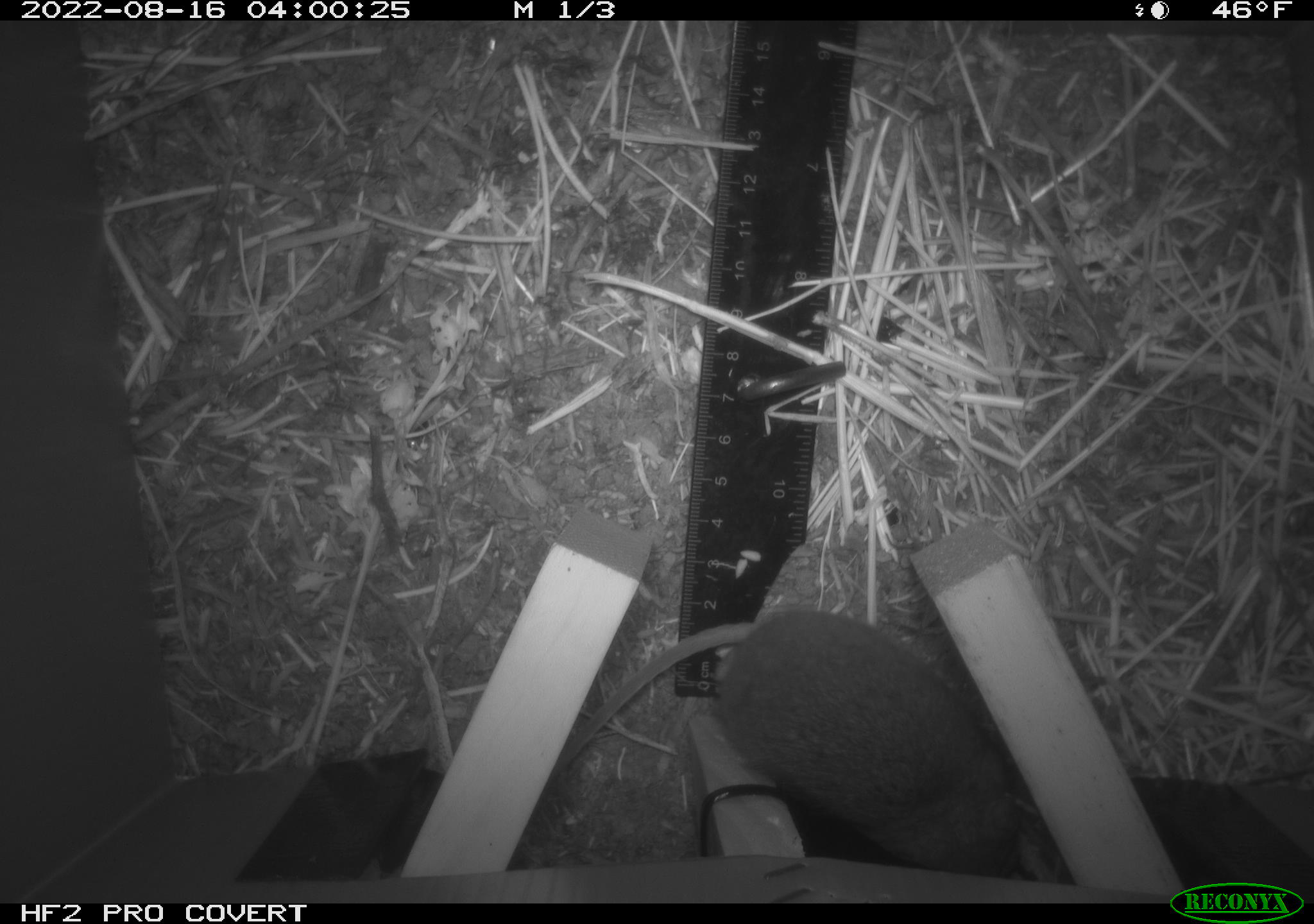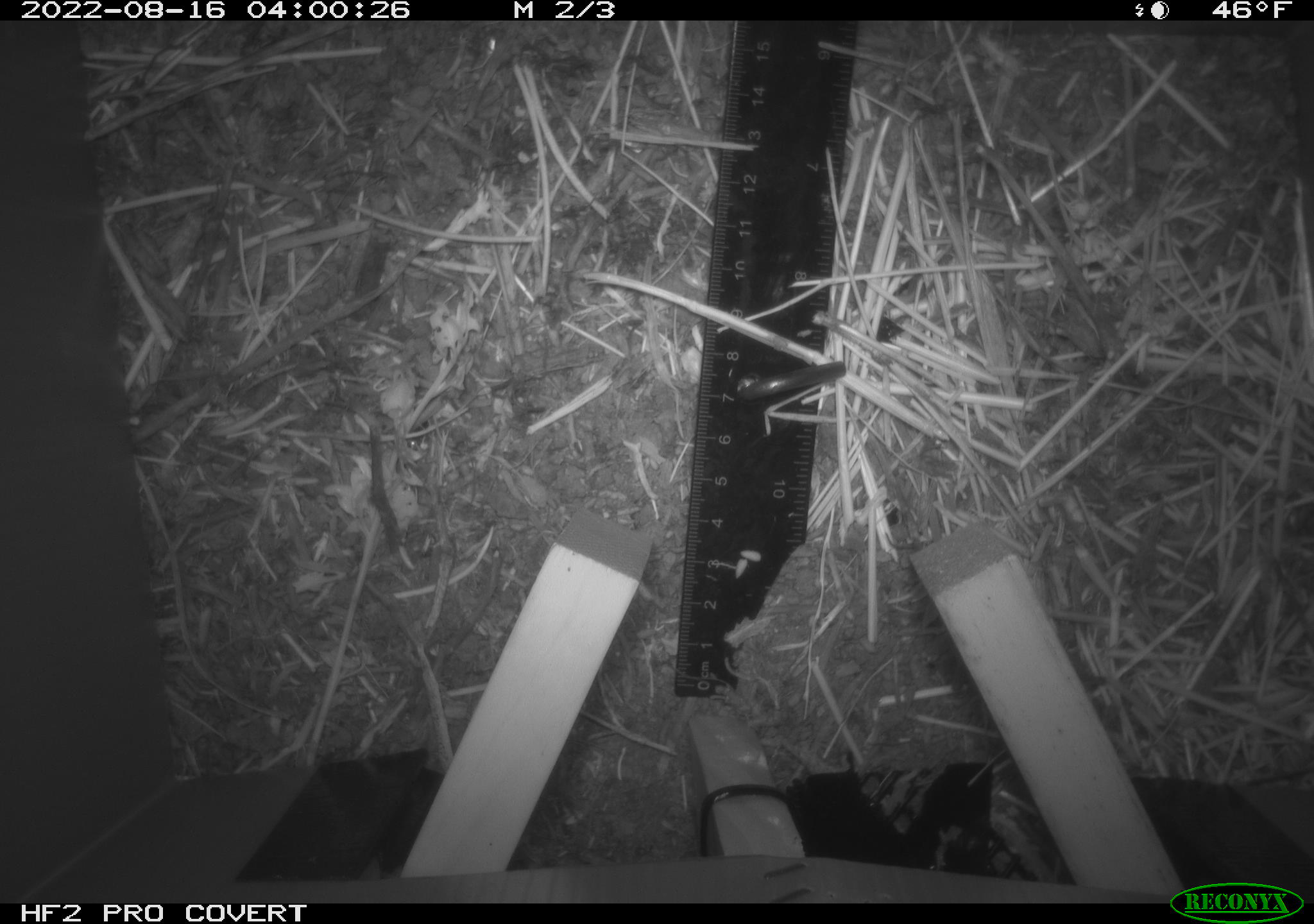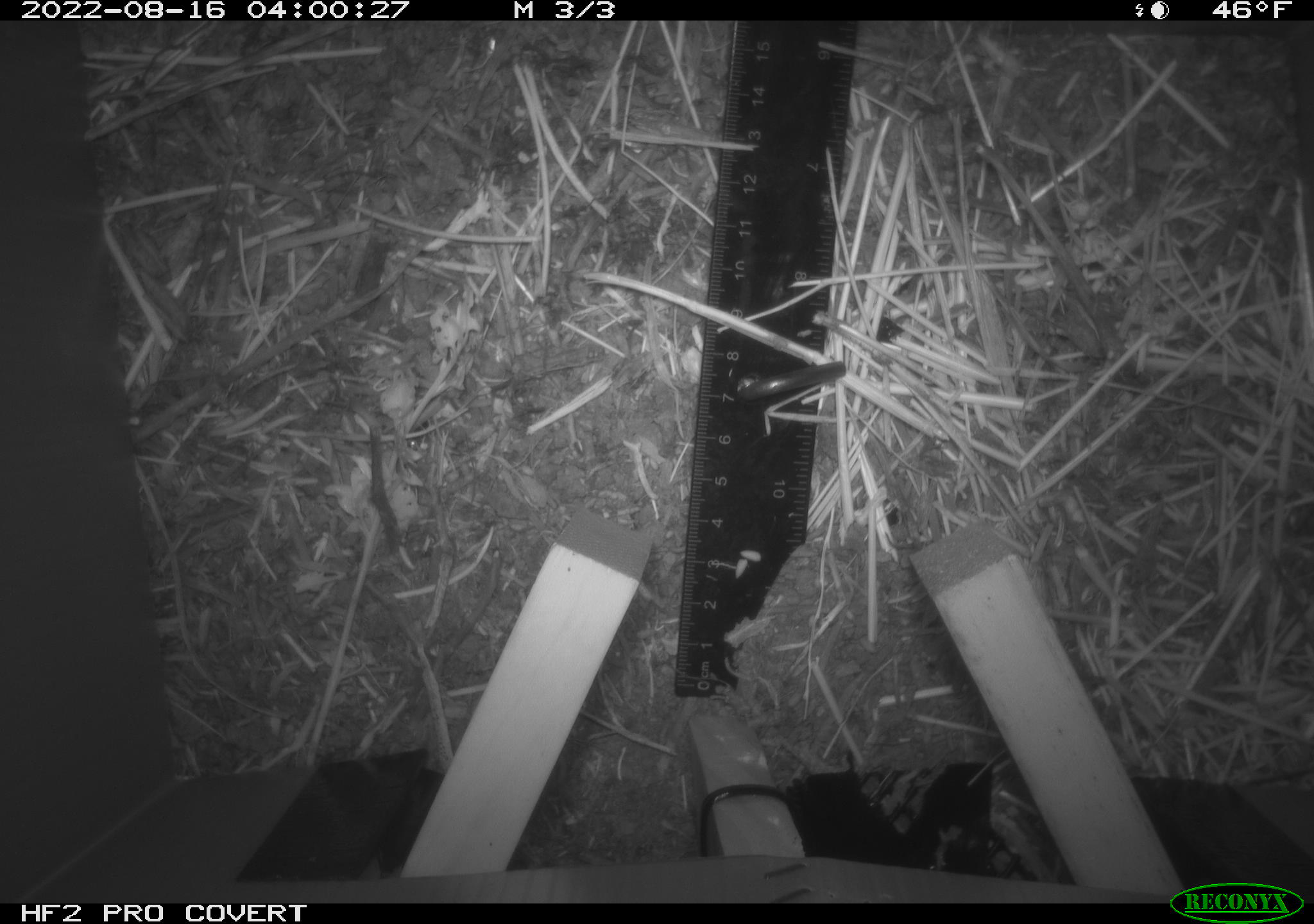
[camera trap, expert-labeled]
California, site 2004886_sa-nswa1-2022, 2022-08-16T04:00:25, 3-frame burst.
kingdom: Animalia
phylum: Chordata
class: Mammalia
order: Rodentia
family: Cricetidae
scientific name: Cricetidae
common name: hamsters, voles, lemmings, and allies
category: cricetidae family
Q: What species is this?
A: Cricetidae family (hamsters, voles, lemmings, and allies) (Cricetidae).